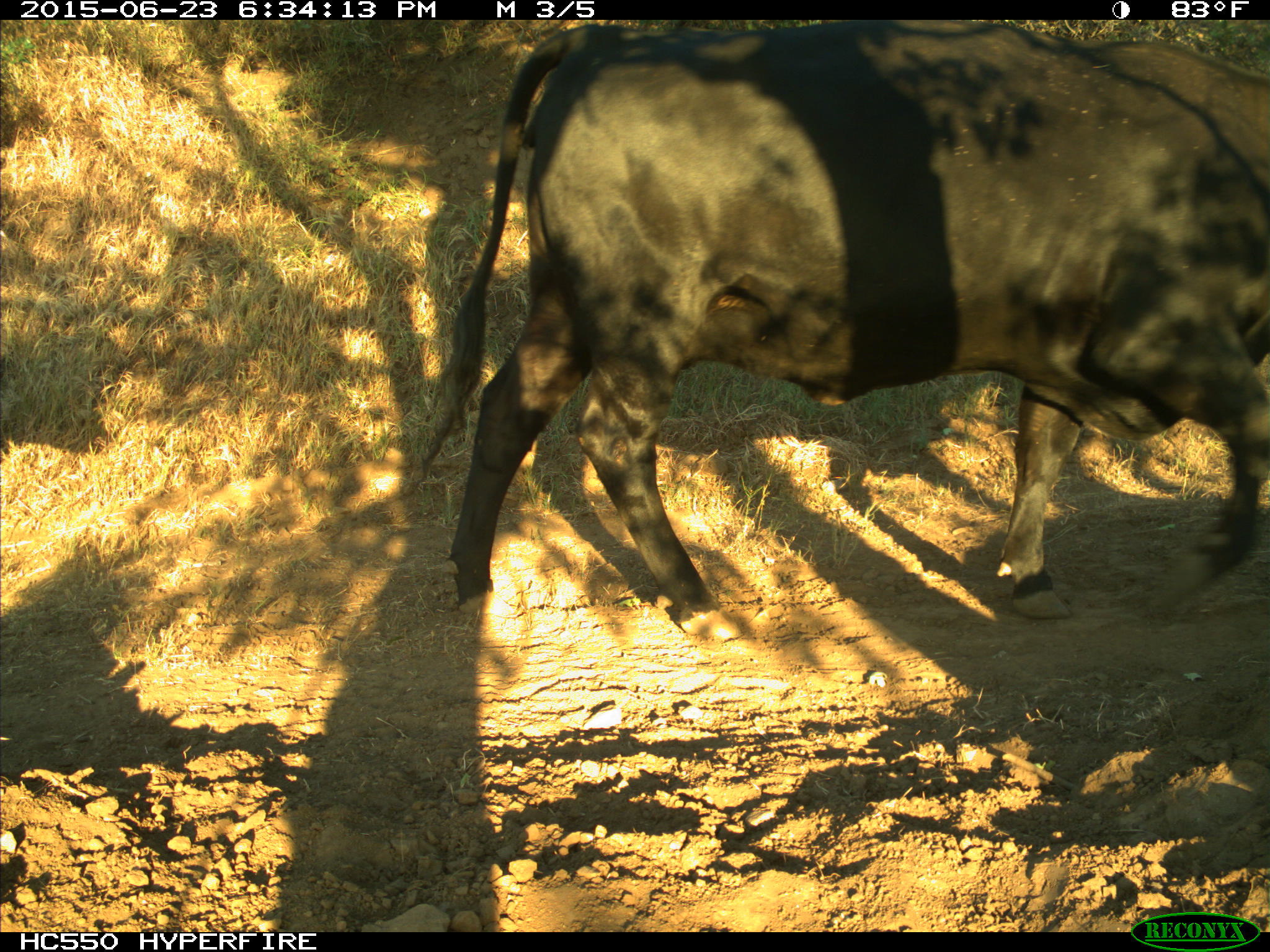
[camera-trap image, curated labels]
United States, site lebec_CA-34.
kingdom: Animalia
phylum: Chordata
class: Mammalia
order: Artiodactyla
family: Bovidae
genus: Bos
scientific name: Bos taurus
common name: domestic cow